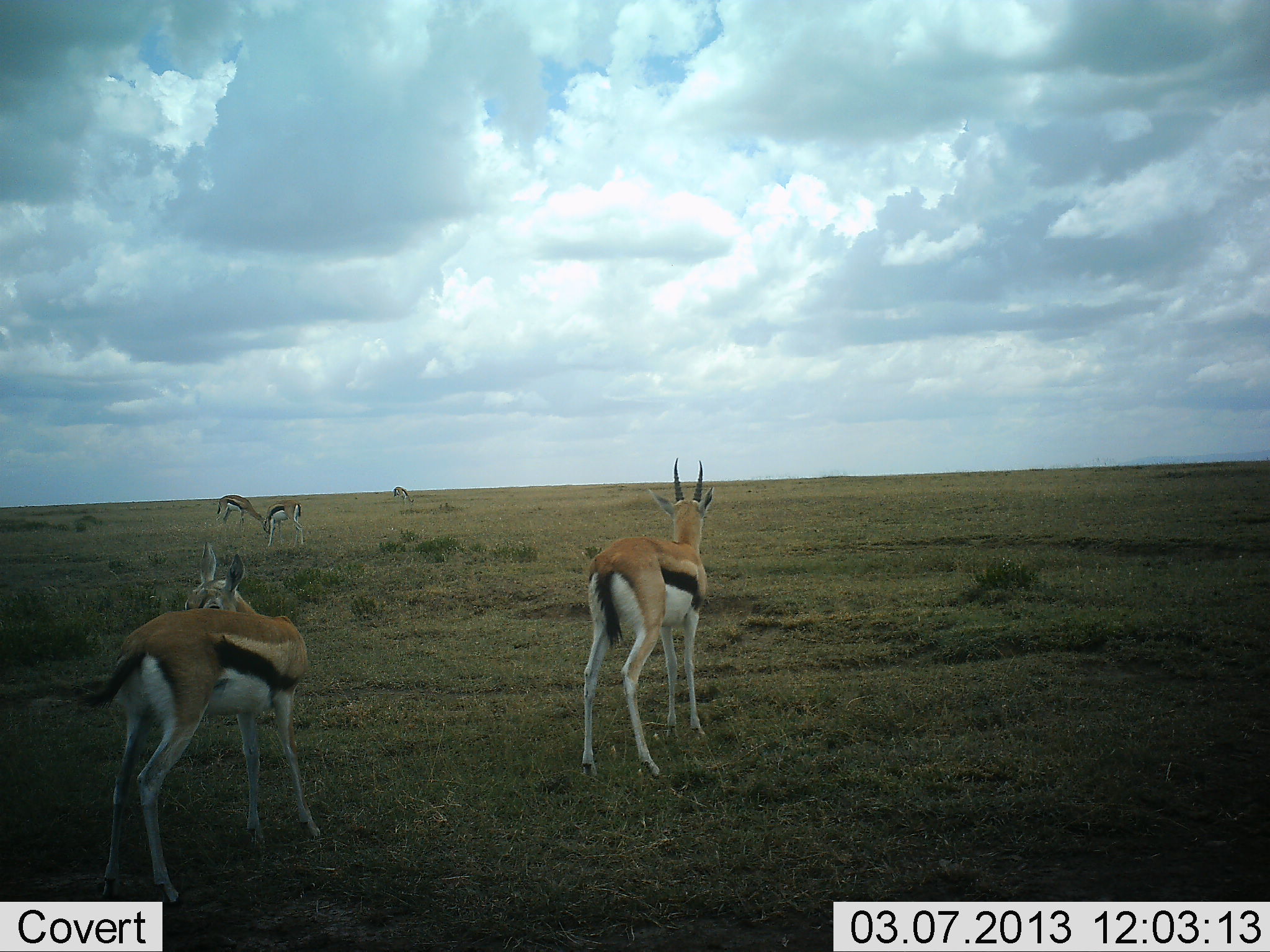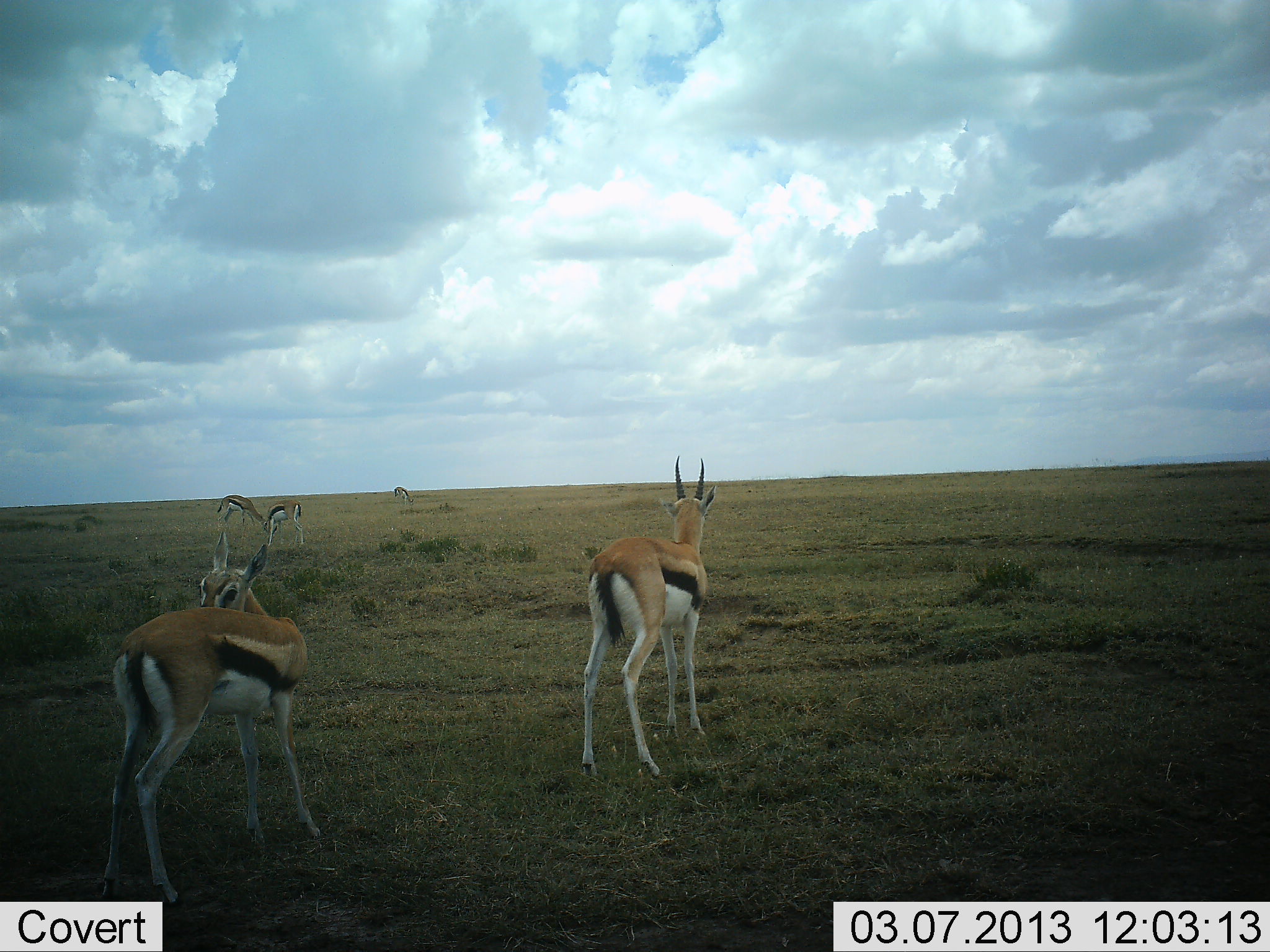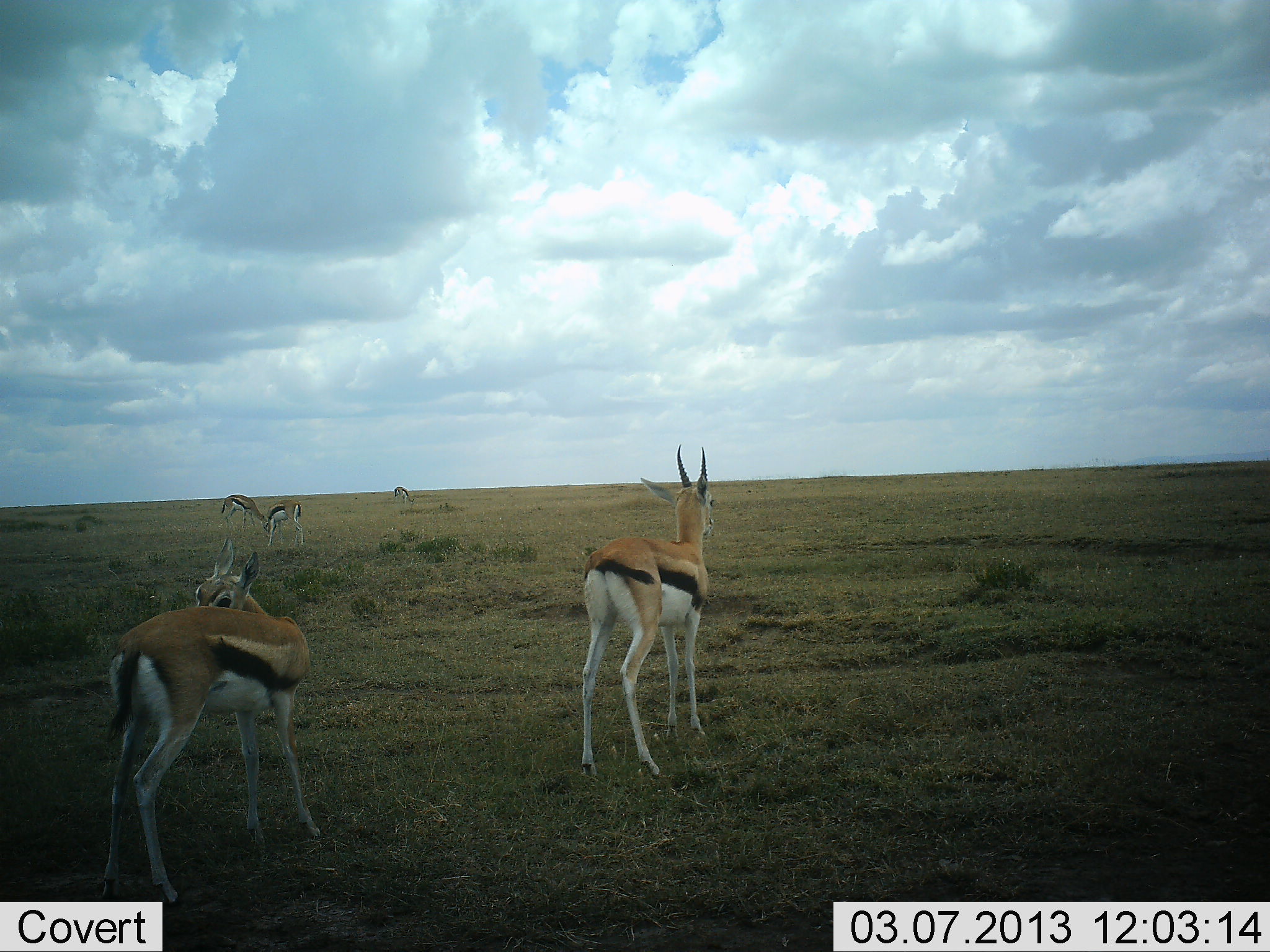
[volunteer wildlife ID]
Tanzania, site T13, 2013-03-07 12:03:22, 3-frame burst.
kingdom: Animalia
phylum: Chordata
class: Mammalia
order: Artiodactyla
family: Bovidae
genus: Eudorcas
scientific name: Eudorcas thomsonii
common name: thomson's gazelle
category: gazellethomsons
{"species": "gazellethomsons (thomson's gazelle) (Eudorcas thomsonii)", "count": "4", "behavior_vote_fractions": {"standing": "88%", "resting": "3%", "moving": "9%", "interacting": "3%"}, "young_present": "3%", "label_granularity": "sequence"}